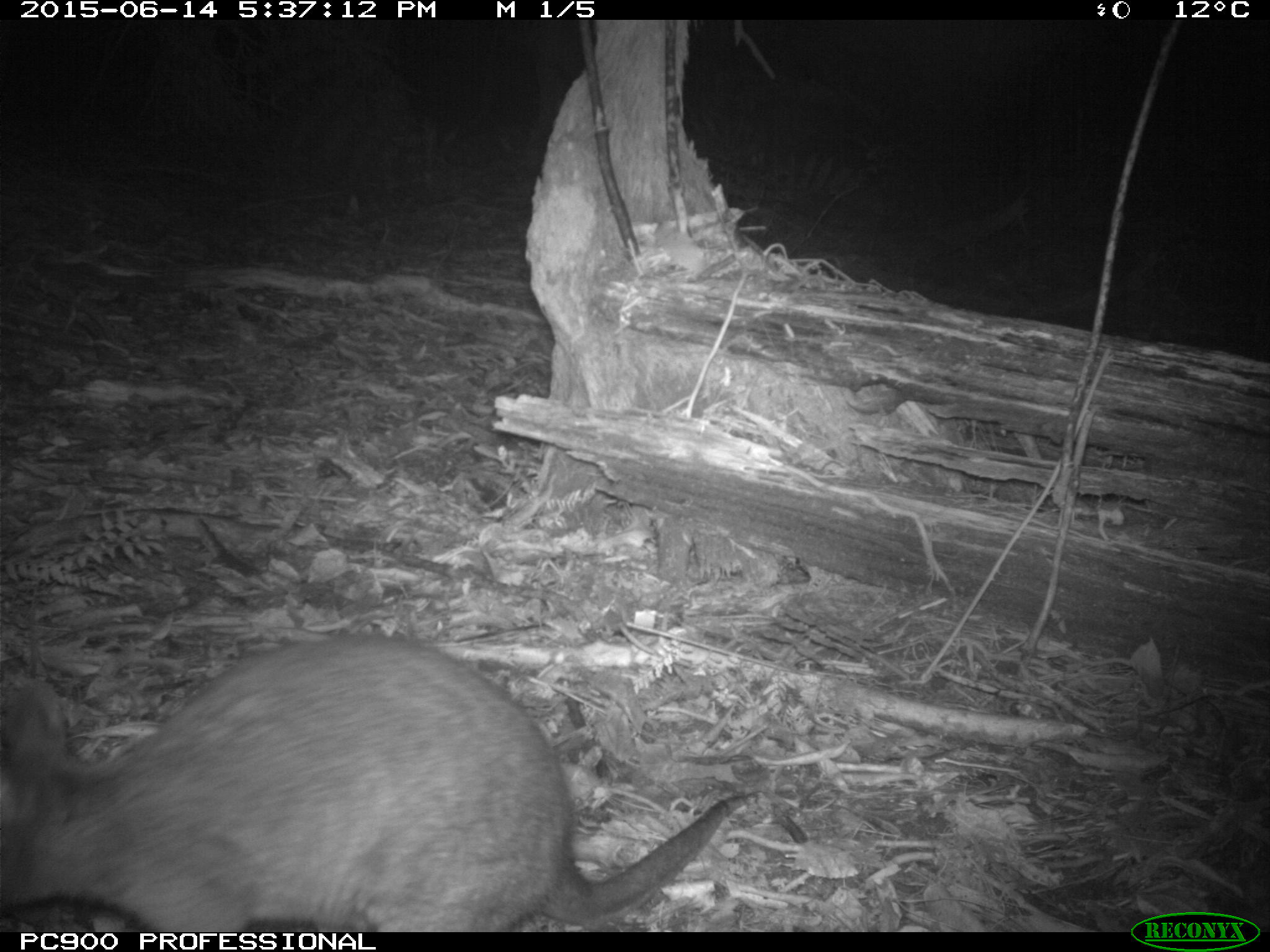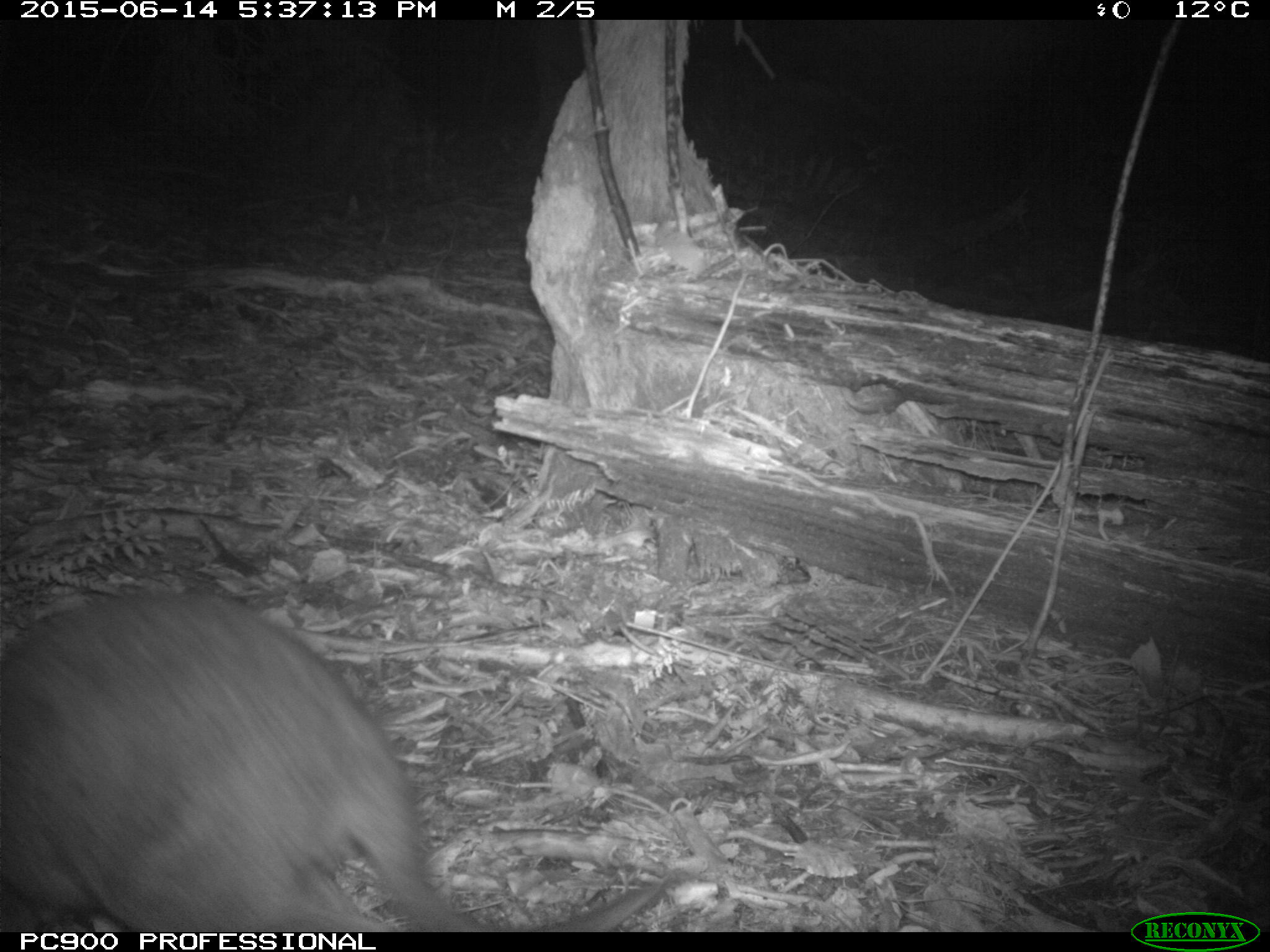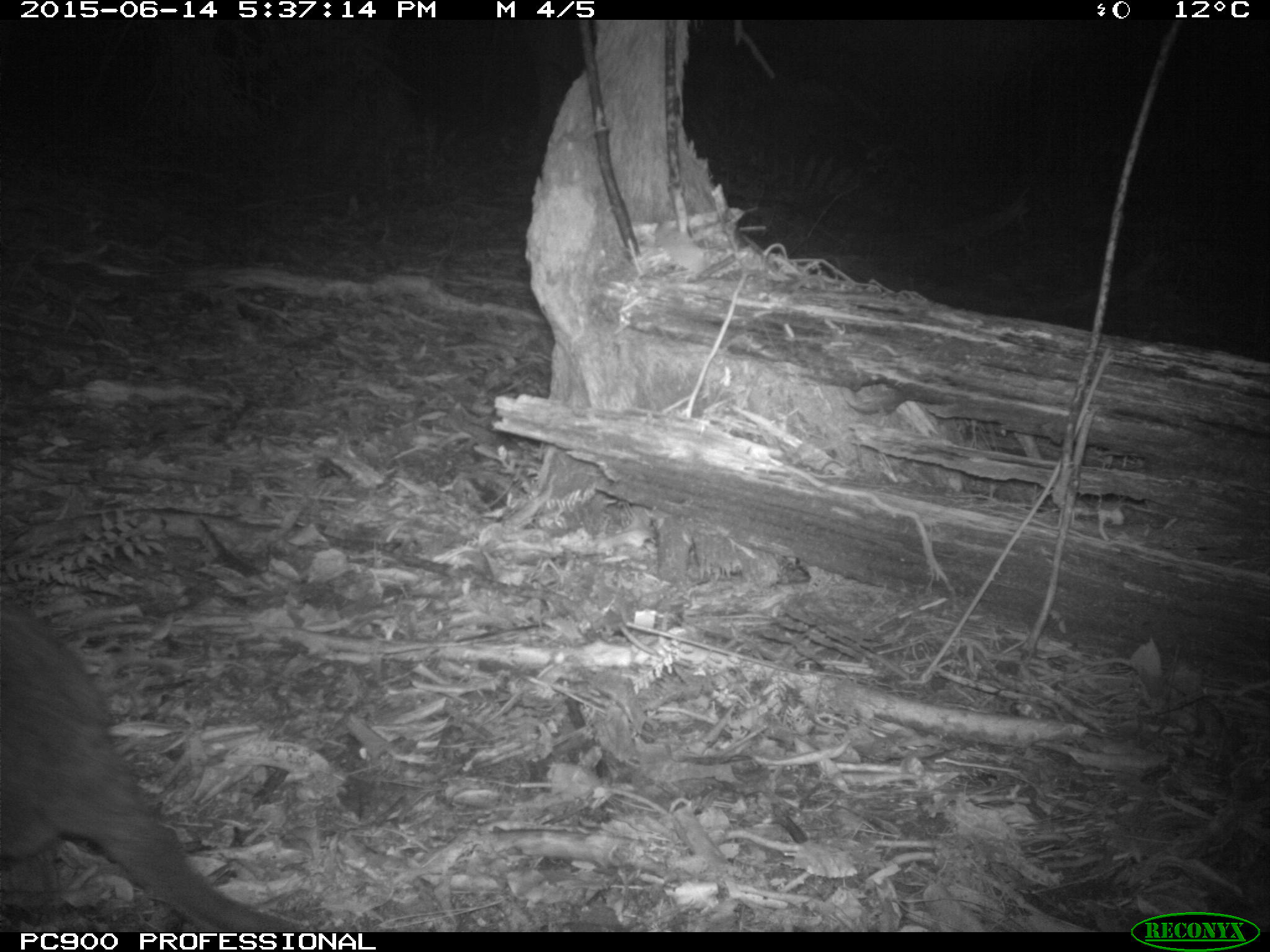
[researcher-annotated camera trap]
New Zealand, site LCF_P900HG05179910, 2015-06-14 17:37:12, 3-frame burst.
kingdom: Animalia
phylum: Chordata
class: Mammalia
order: Diprotodontia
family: Macropodidae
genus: Notamacropus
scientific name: Notamacropus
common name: wallaby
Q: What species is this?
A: Wallaby (Notamacropus).